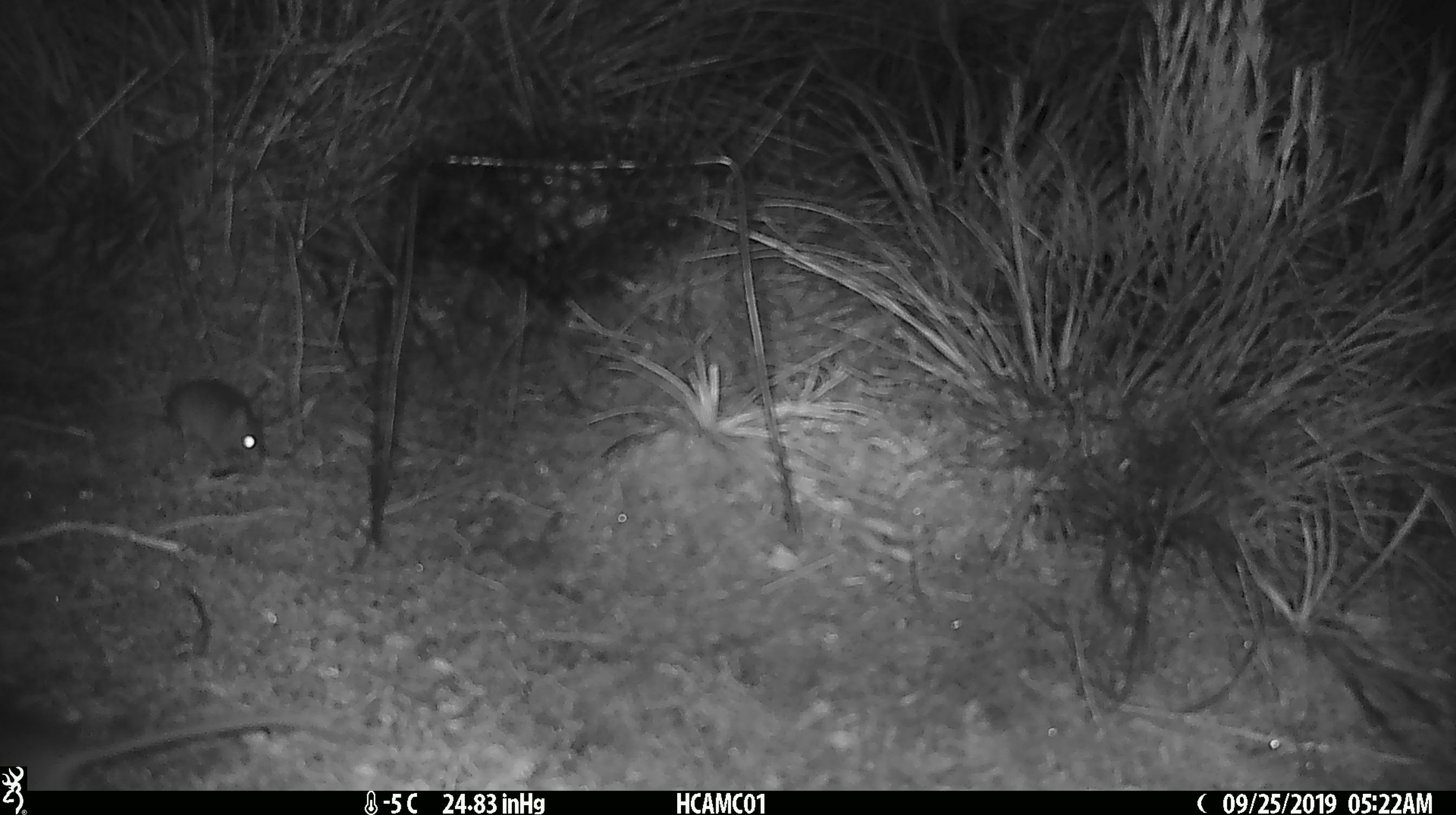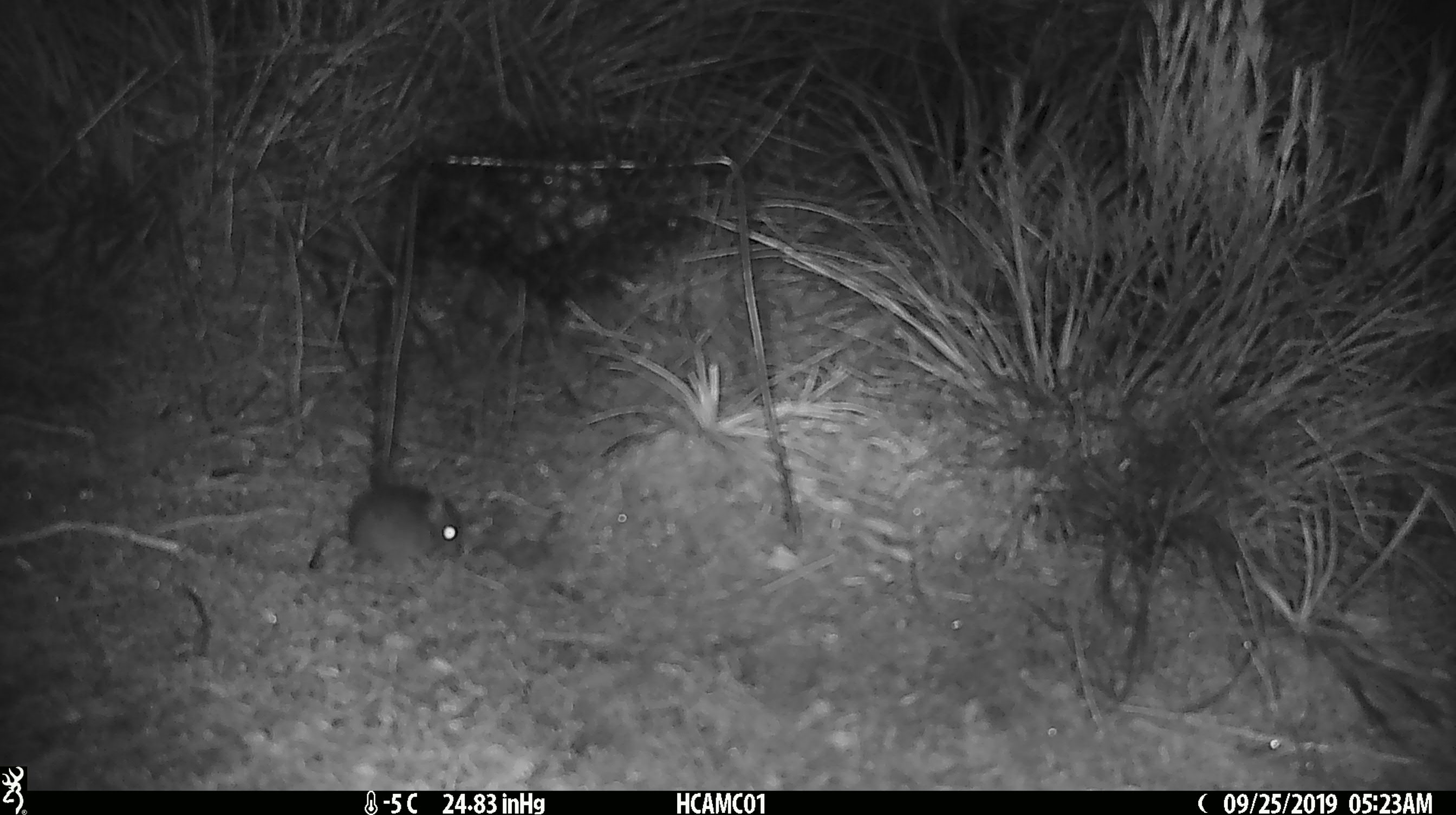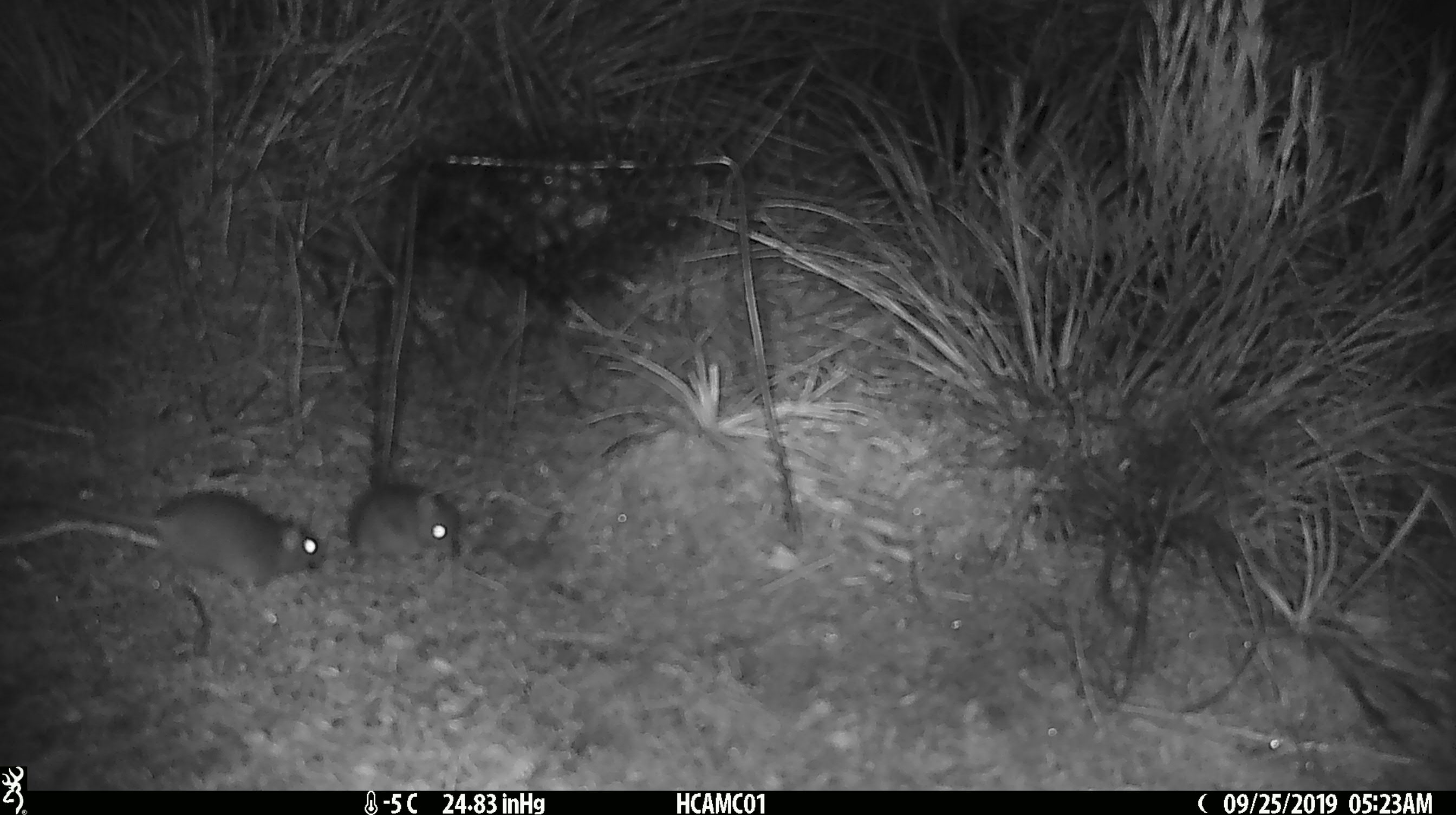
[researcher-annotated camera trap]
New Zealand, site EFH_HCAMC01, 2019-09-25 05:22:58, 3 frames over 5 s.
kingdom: Animalia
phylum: Chordata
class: Mammalia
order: Rodentia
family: Muridae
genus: Mus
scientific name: Mus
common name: mouse